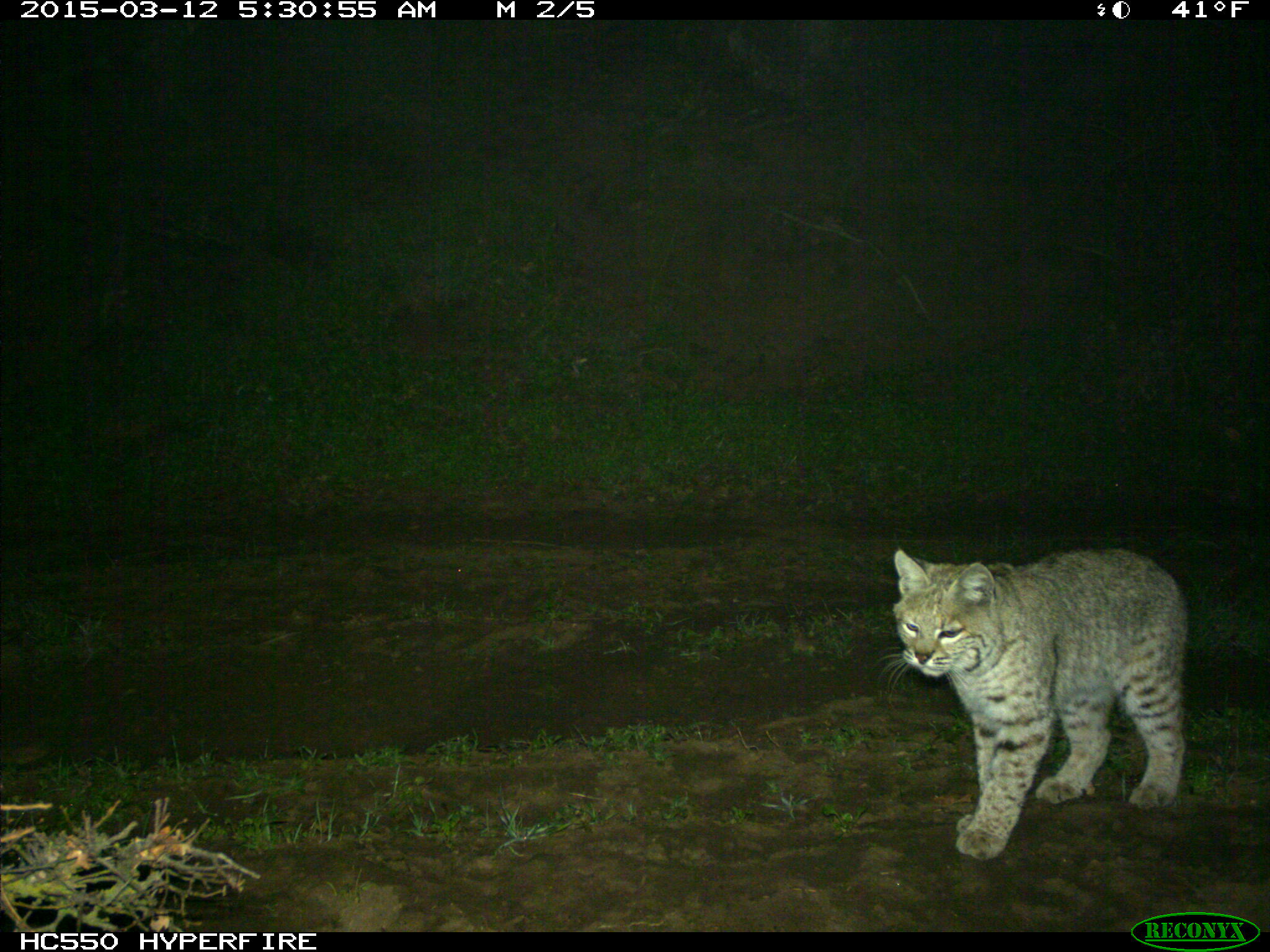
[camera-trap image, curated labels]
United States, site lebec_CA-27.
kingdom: Animalia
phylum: Chordata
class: Mammalia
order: Carnivora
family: Felidae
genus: Lynx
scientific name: Lynx rufus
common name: bobcat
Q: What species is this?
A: Lynx rufus (bobcat).